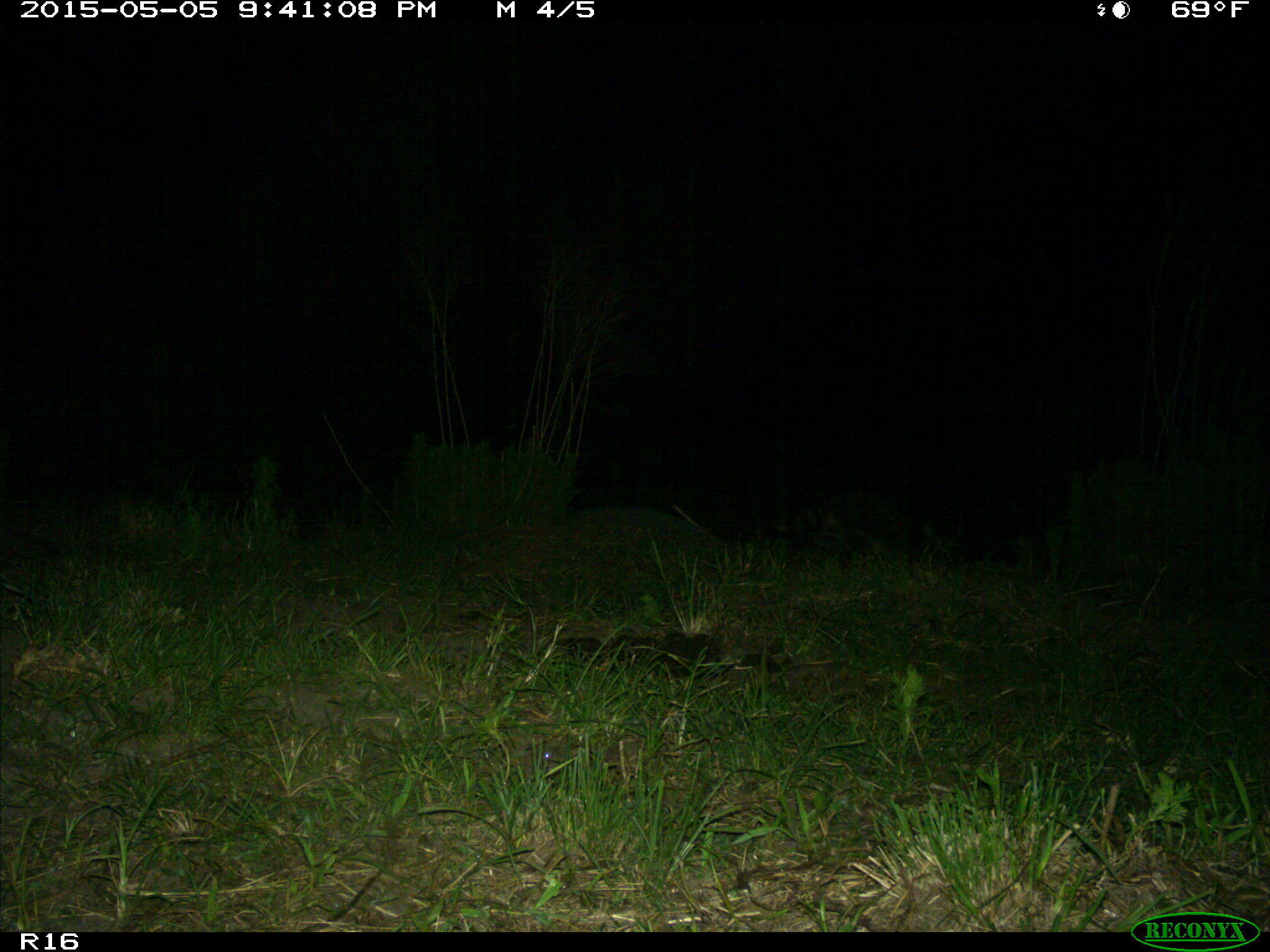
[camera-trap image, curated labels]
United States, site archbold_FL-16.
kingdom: Animalia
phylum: Chordata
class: Mammalia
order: Artiodactyla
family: Bovidae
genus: Bos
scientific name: Bos taurus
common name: domestic cow